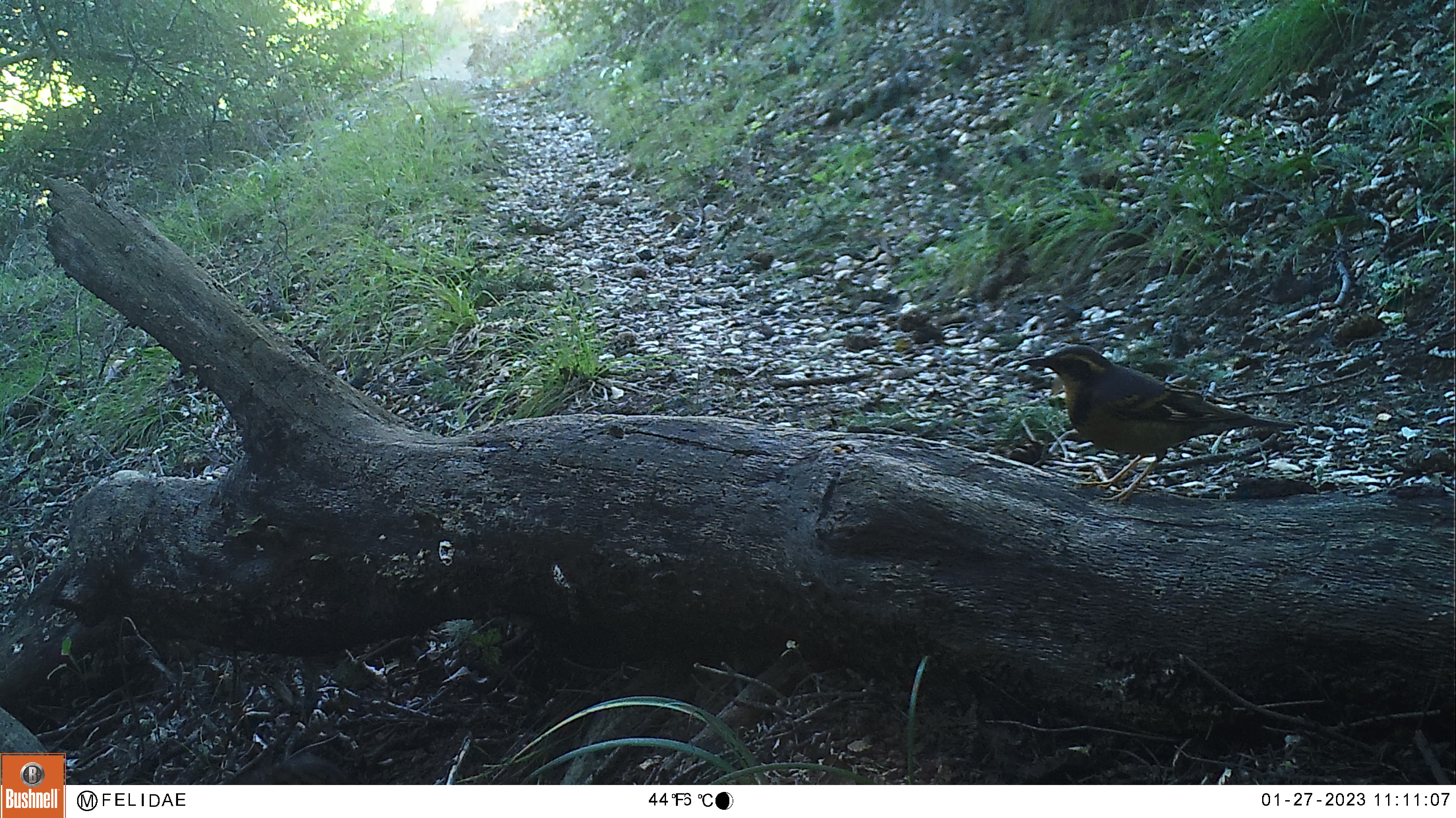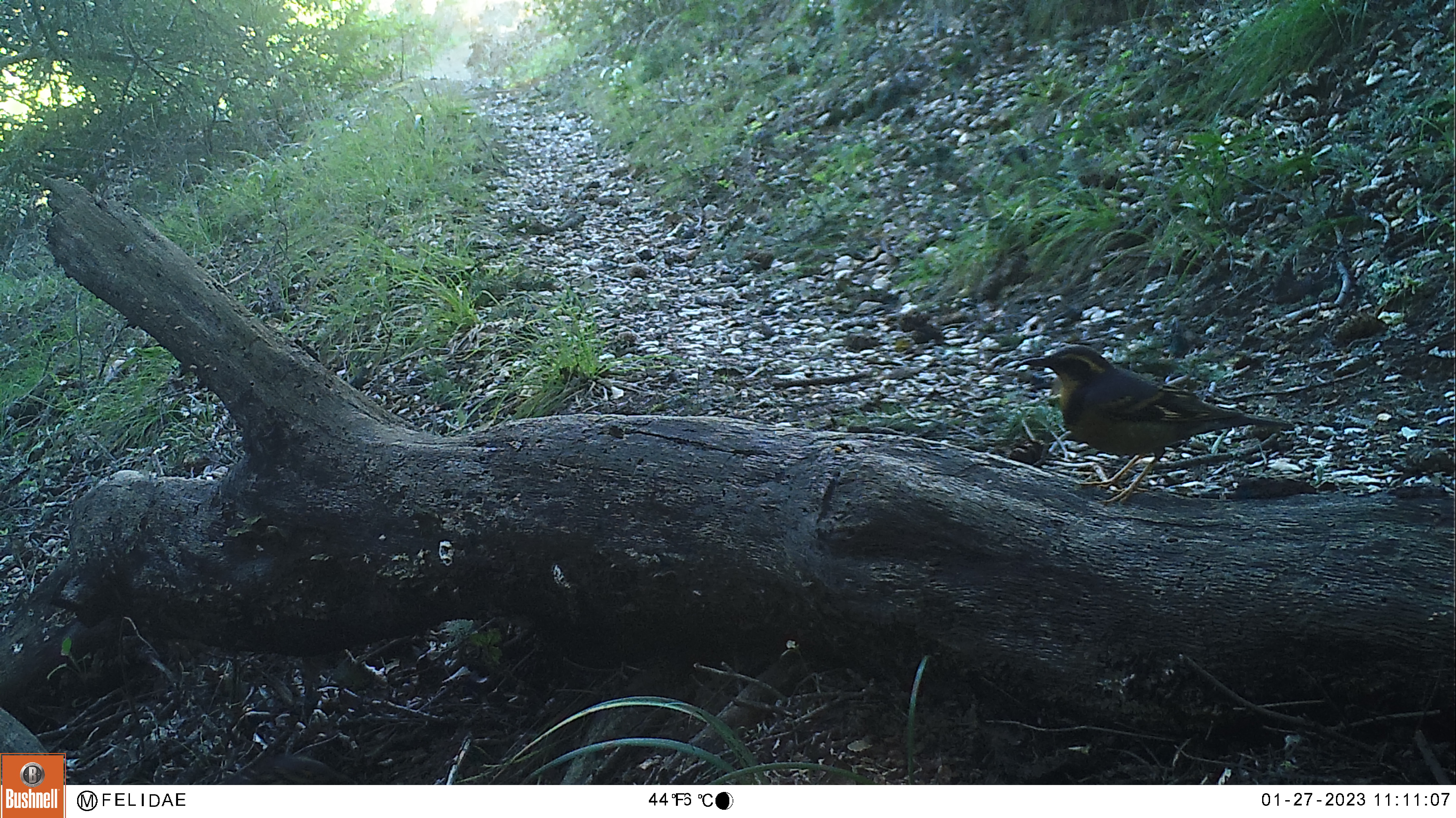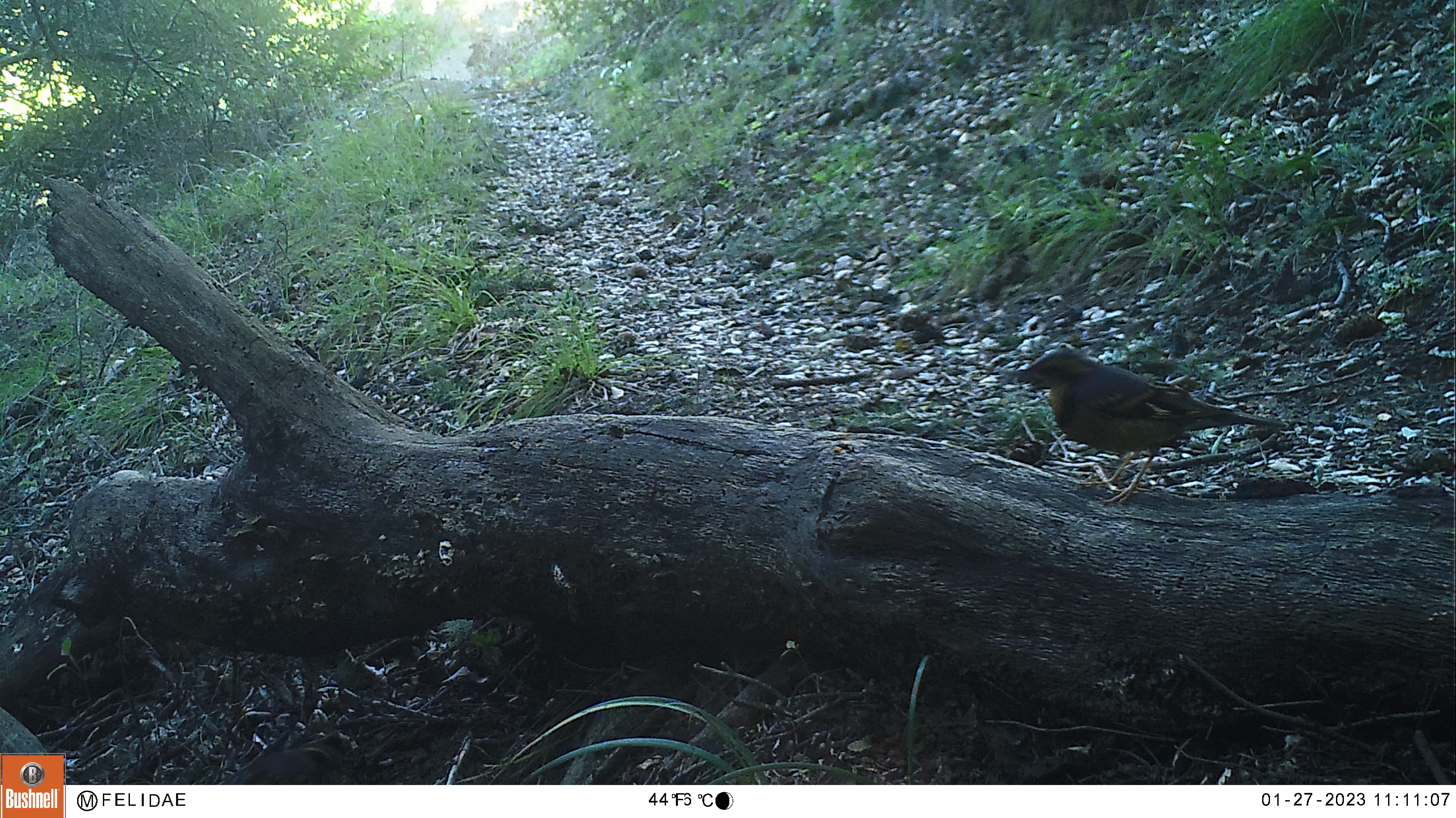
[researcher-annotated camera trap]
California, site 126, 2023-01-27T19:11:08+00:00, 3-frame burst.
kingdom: Animalia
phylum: Chordata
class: Aves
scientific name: Aves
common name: bird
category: unknown bird